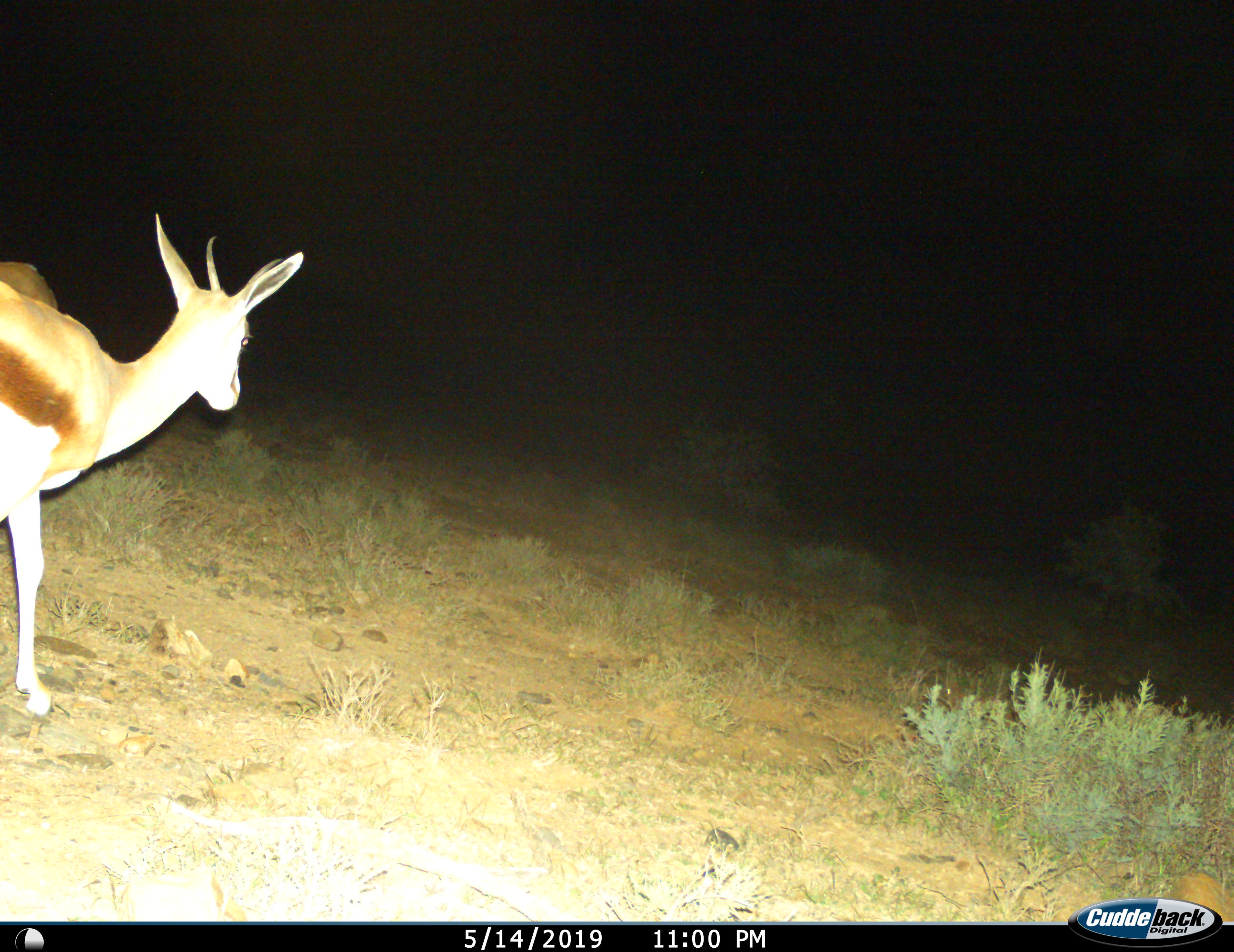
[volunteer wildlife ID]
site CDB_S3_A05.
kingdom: Animalia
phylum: Chordata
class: Mammalia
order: Artiodactyla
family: Bovidae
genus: Antidorcas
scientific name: Antidorcas marsupialis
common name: springbok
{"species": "springbok (Antidorcas marsupialis)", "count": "2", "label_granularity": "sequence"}